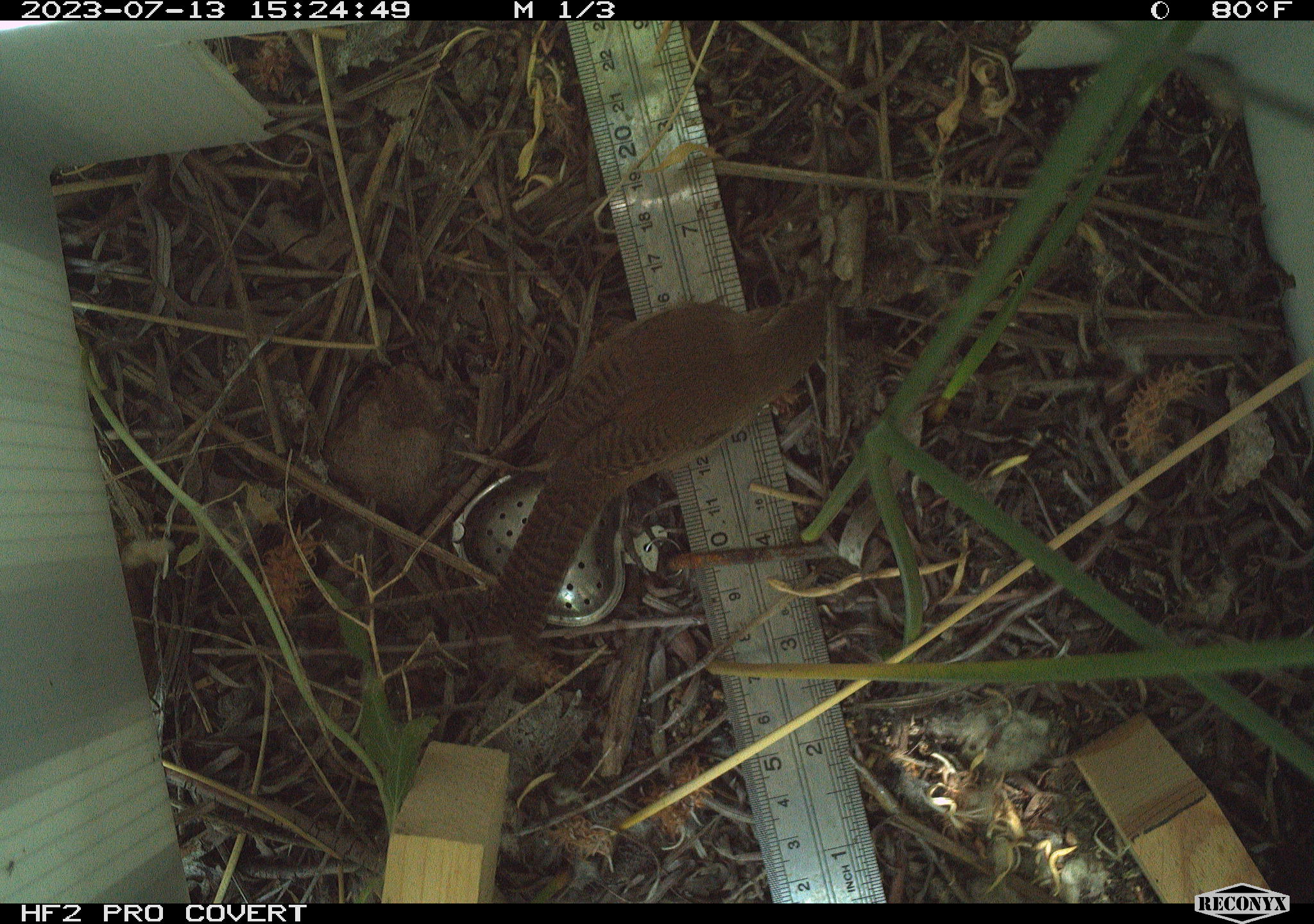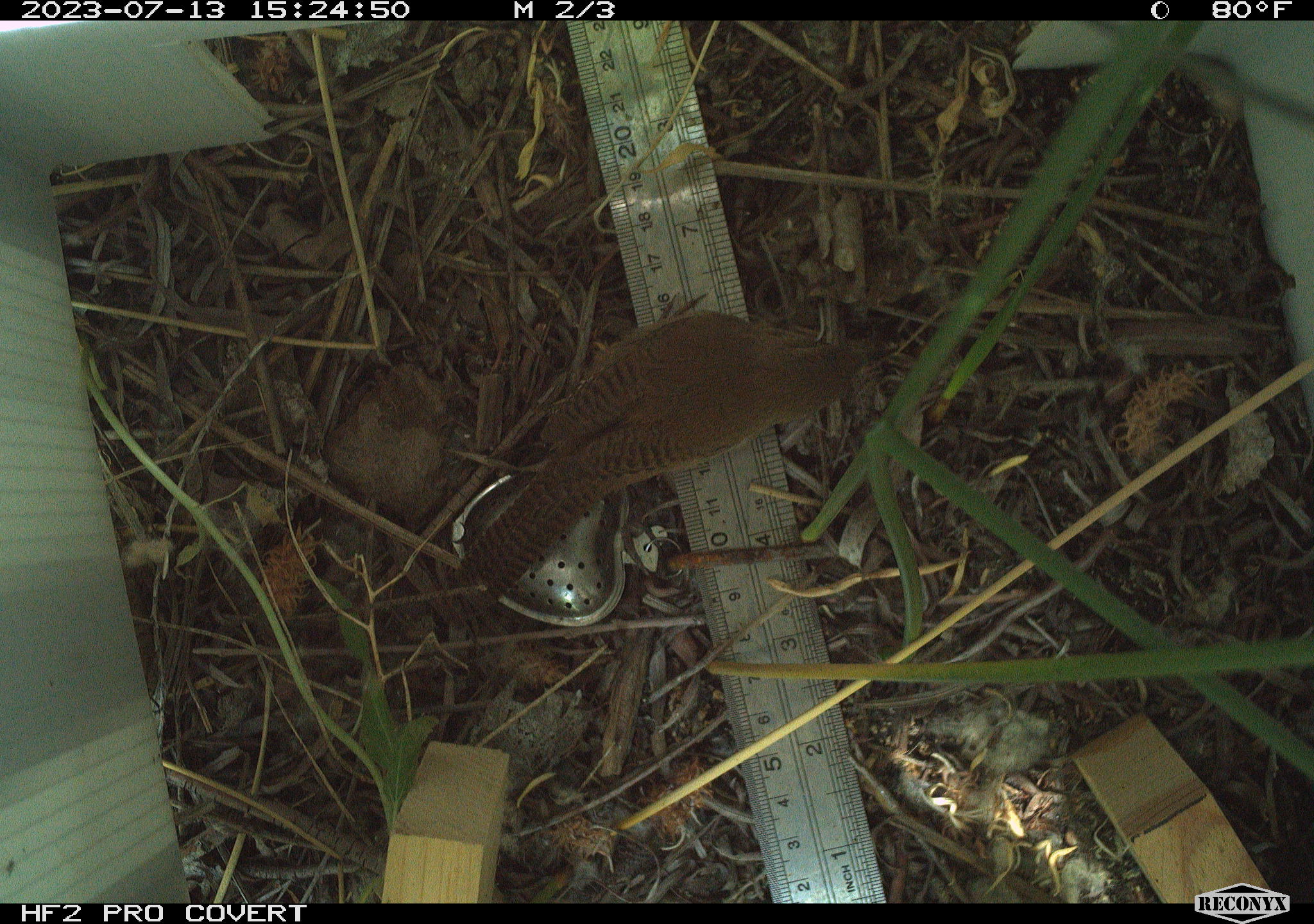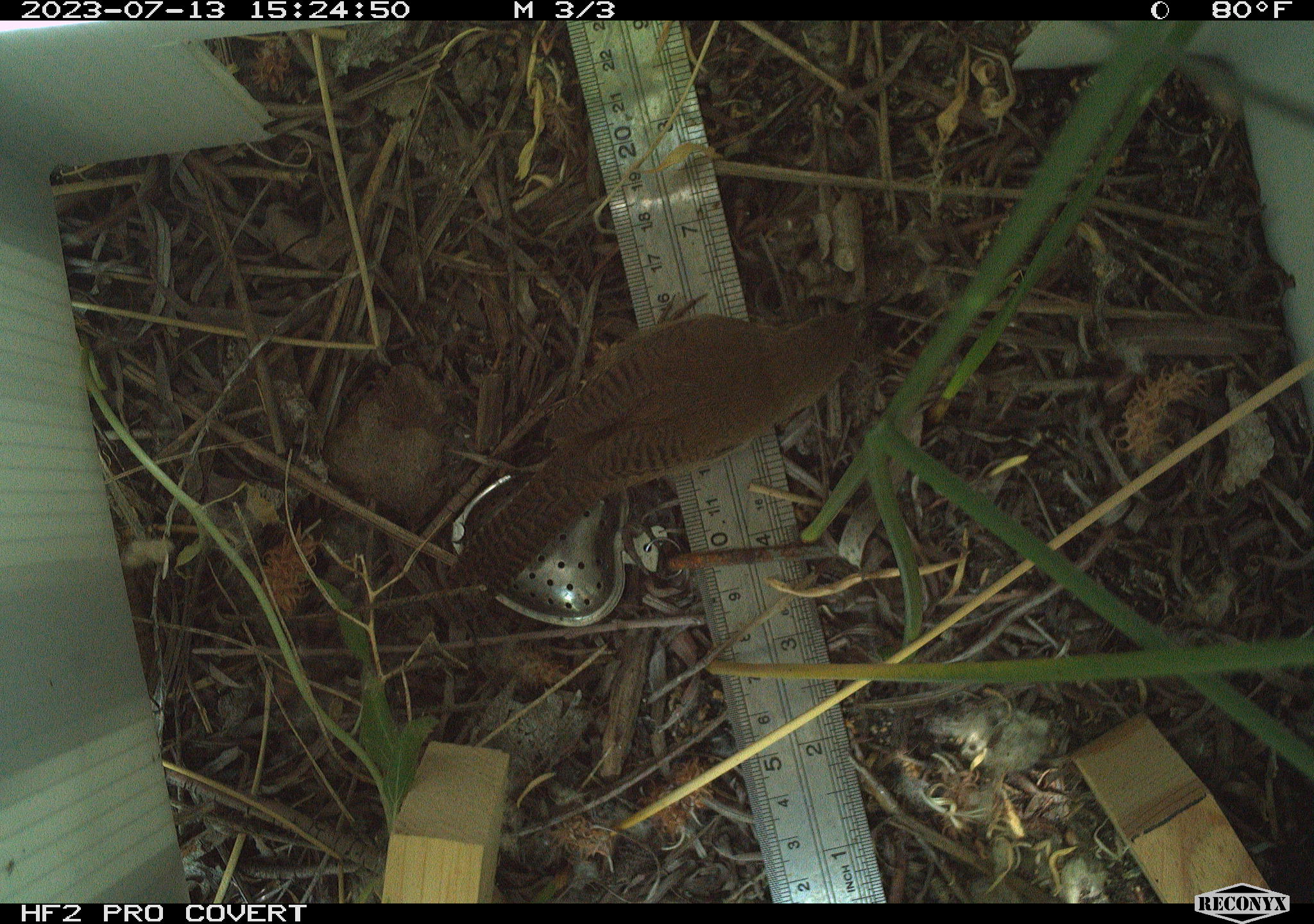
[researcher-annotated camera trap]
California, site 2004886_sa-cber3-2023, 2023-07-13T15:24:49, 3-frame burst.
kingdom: Animalia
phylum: Chordata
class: Aves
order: Passeriformes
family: Troglodytidae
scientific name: Troglodytidae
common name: wren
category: troglodytidae family